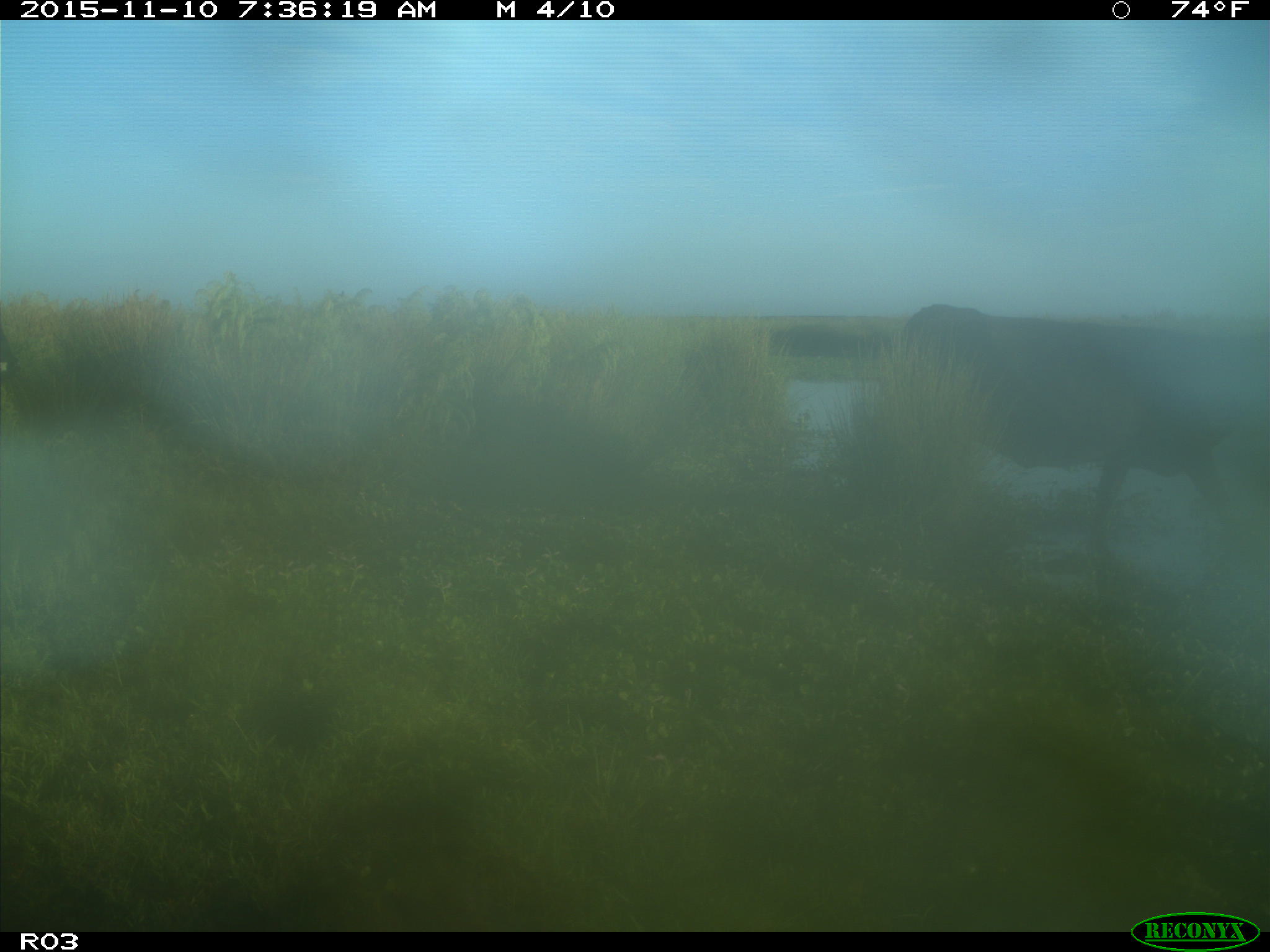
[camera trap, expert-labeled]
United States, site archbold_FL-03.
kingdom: Animalia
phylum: Chordata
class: Mammalia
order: Artiodactyla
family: Bovidae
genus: Bos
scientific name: Bos taurus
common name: domestic cow